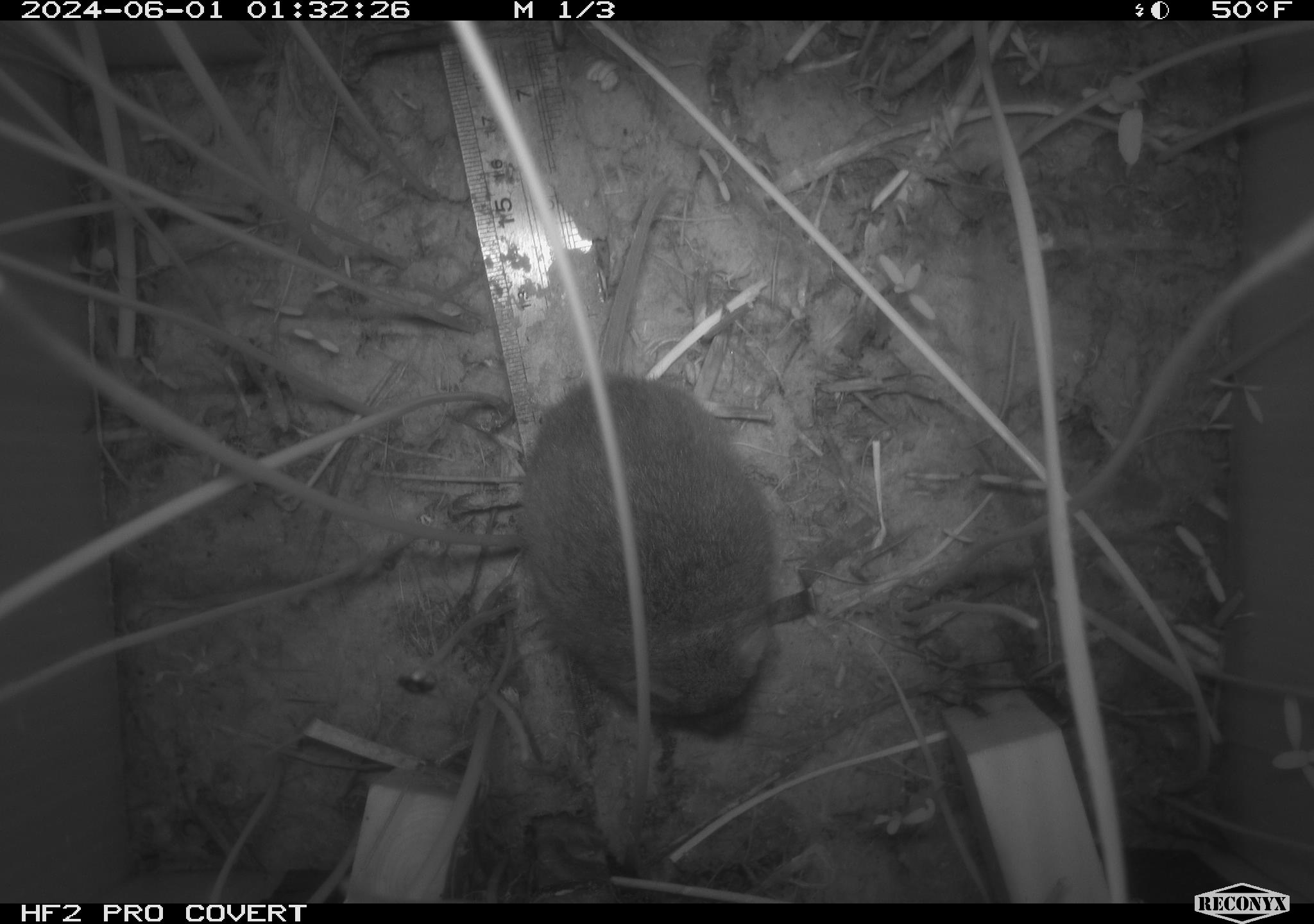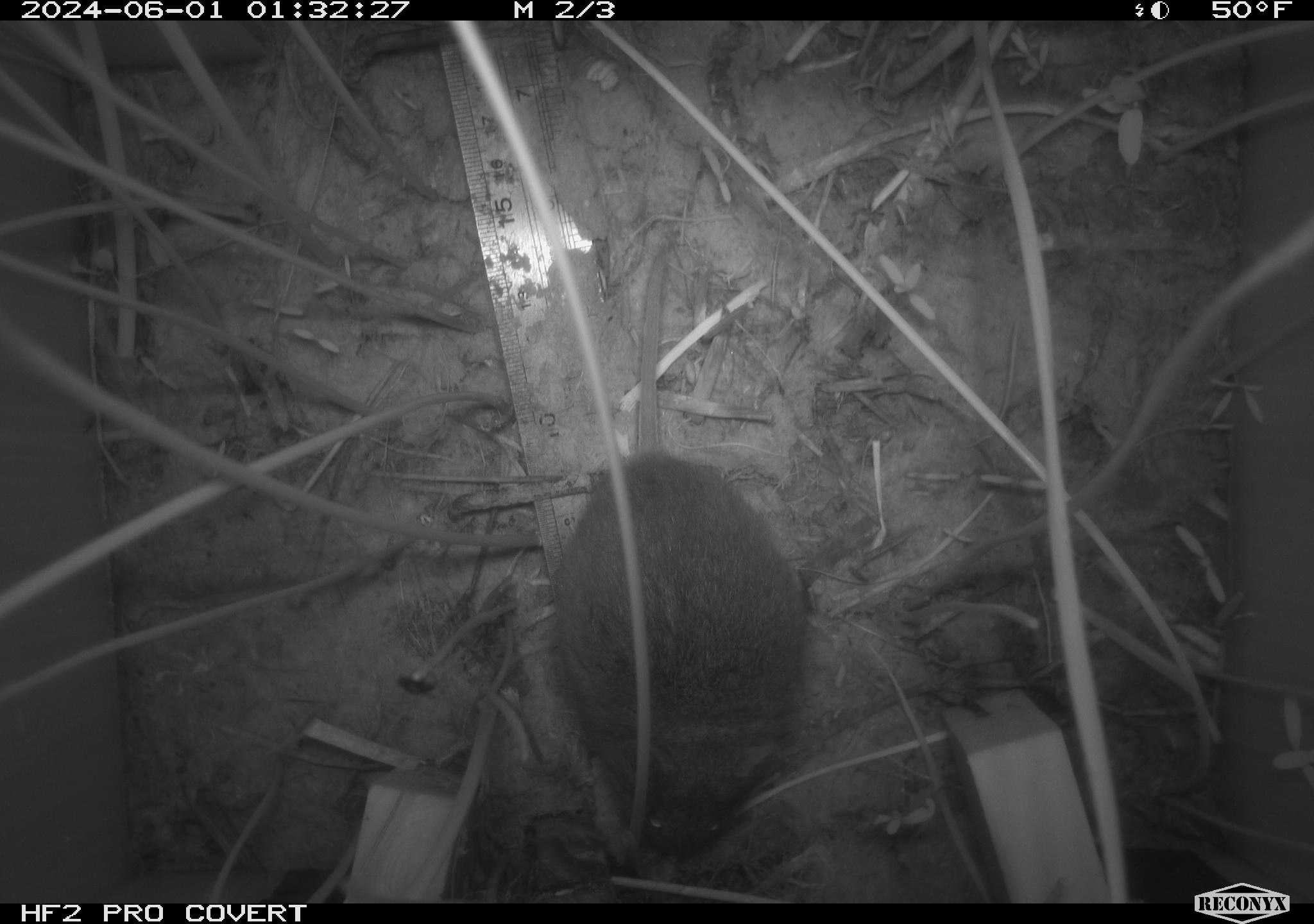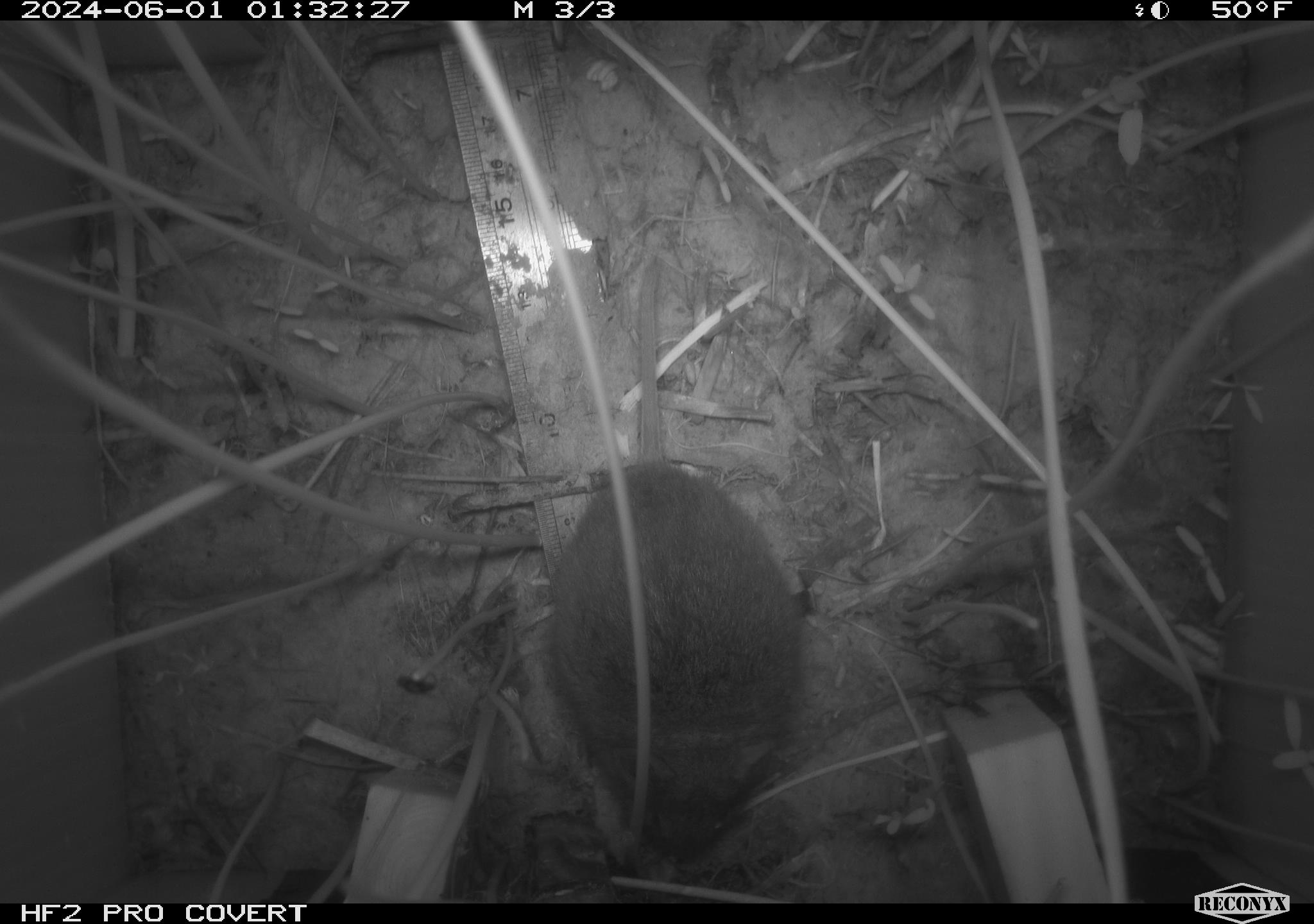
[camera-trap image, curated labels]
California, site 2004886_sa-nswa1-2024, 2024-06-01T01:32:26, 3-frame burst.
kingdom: Animalia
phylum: Chordata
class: Mammalia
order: Rodentia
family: Cricetidae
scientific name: Arvicolinae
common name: voles, lemmings, and muskrats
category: arvicolinae subfamily